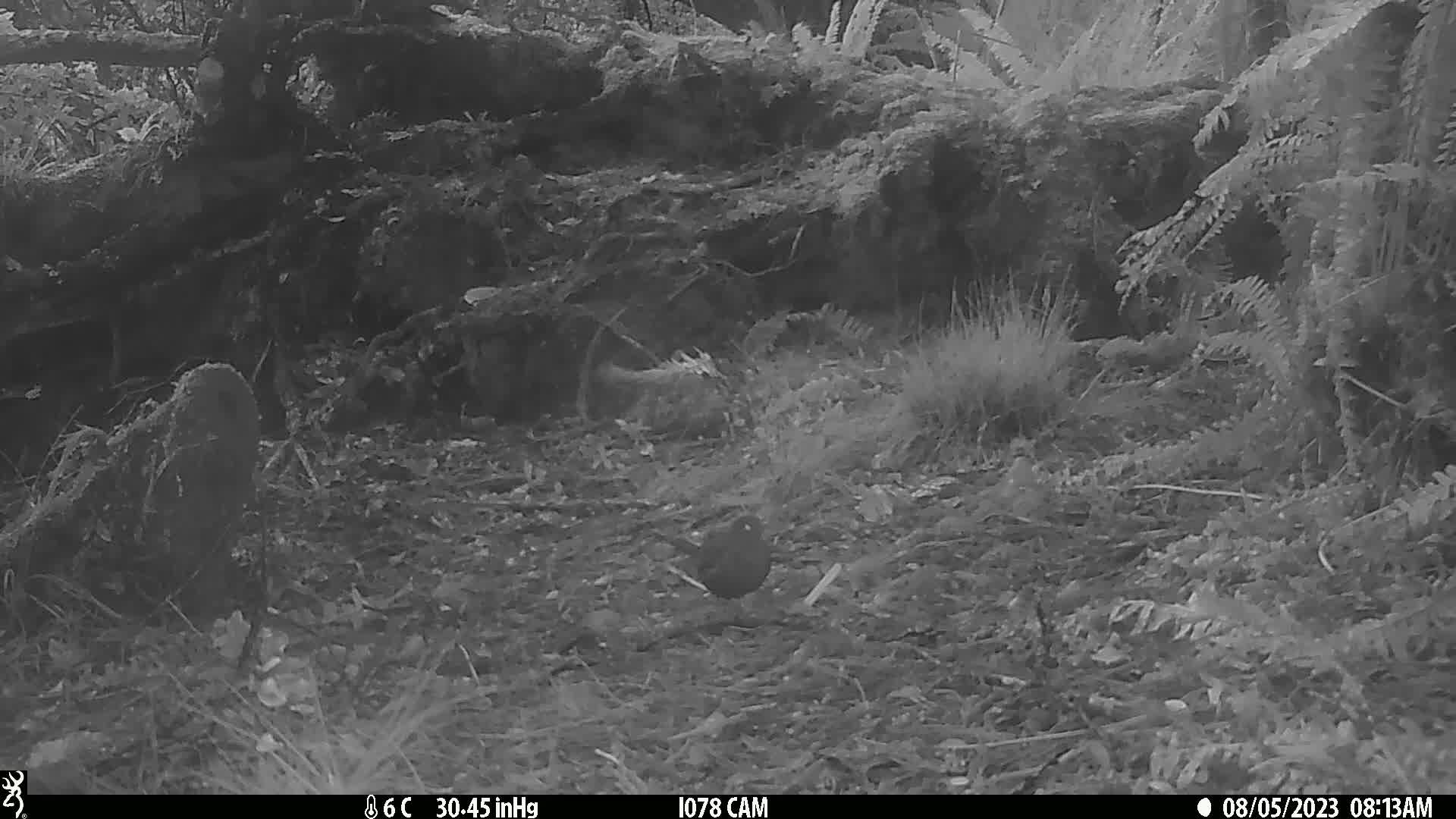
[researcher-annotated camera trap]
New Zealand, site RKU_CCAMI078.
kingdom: Animalia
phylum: Chordata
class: Aves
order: Passeriformes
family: Turdidae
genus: Turdus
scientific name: Turdus merula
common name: eurasian blackbird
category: blackbird